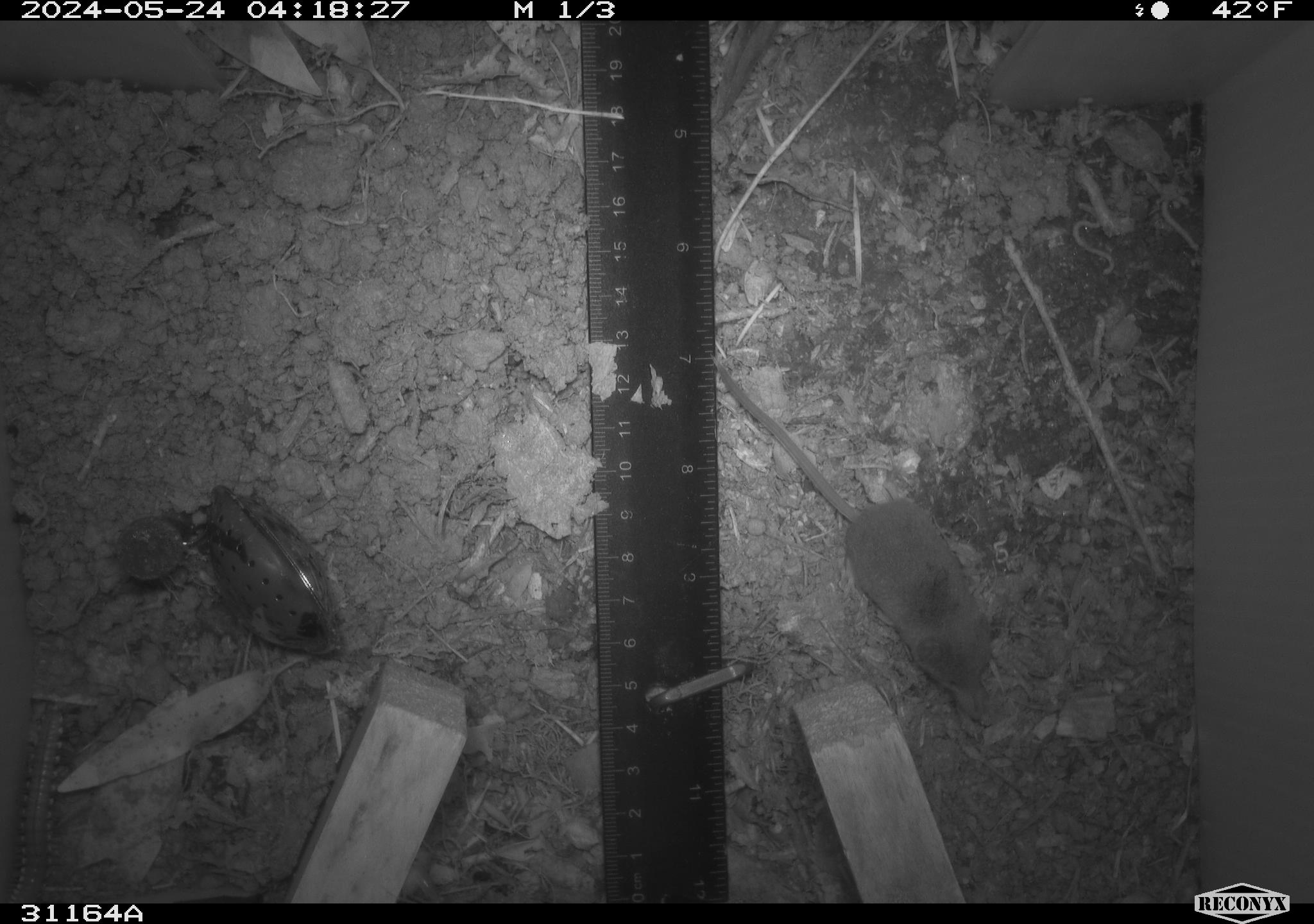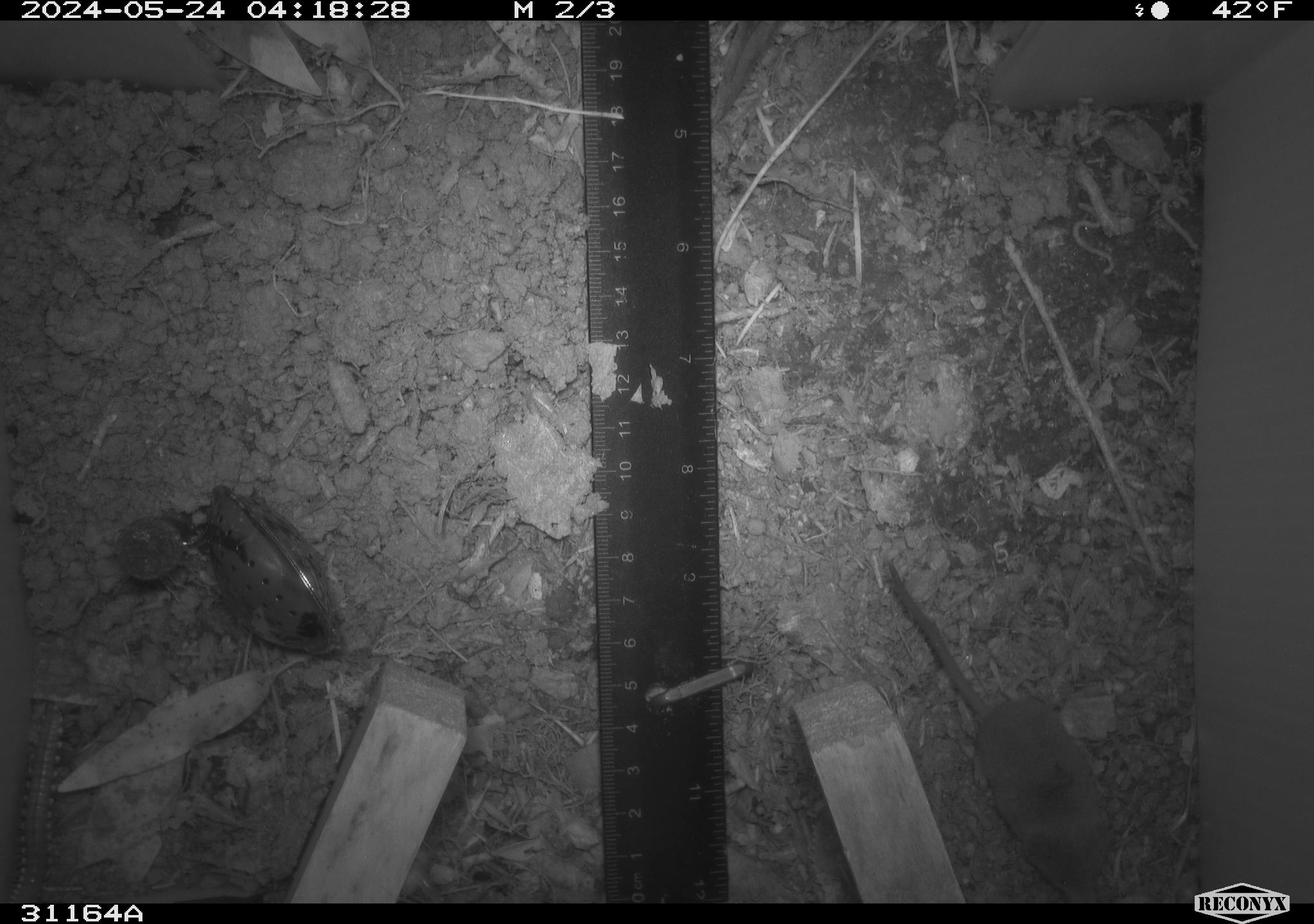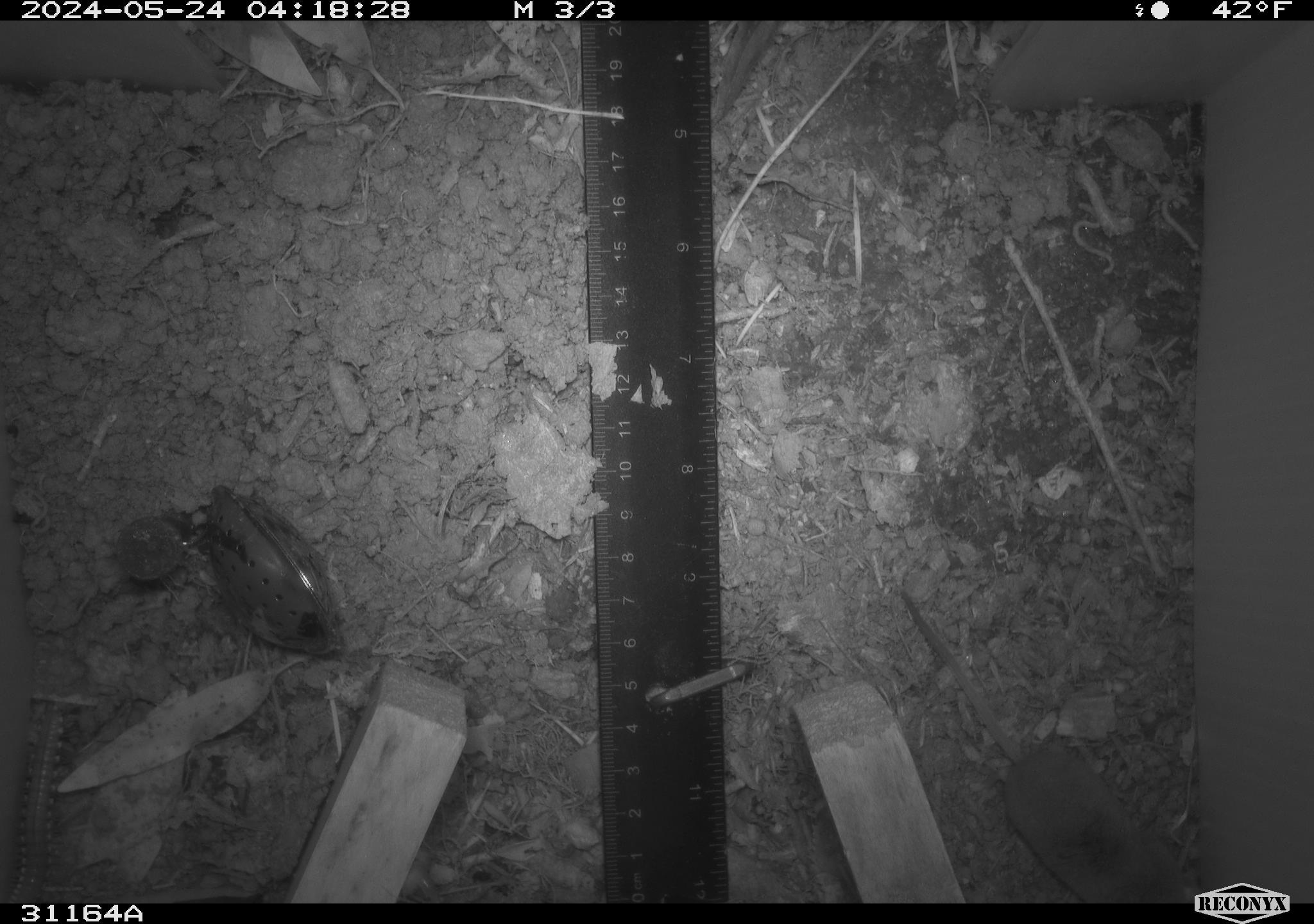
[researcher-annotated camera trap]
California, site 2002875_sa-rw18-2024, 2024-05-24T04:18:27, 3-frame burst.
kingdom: Animalia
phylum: Chordata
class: Mammalia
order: Eulipotyphla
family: Soricidae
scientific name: Soricidae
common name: shrews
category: soricidae family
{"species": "soricidae family (shrews) (Soricidae)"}